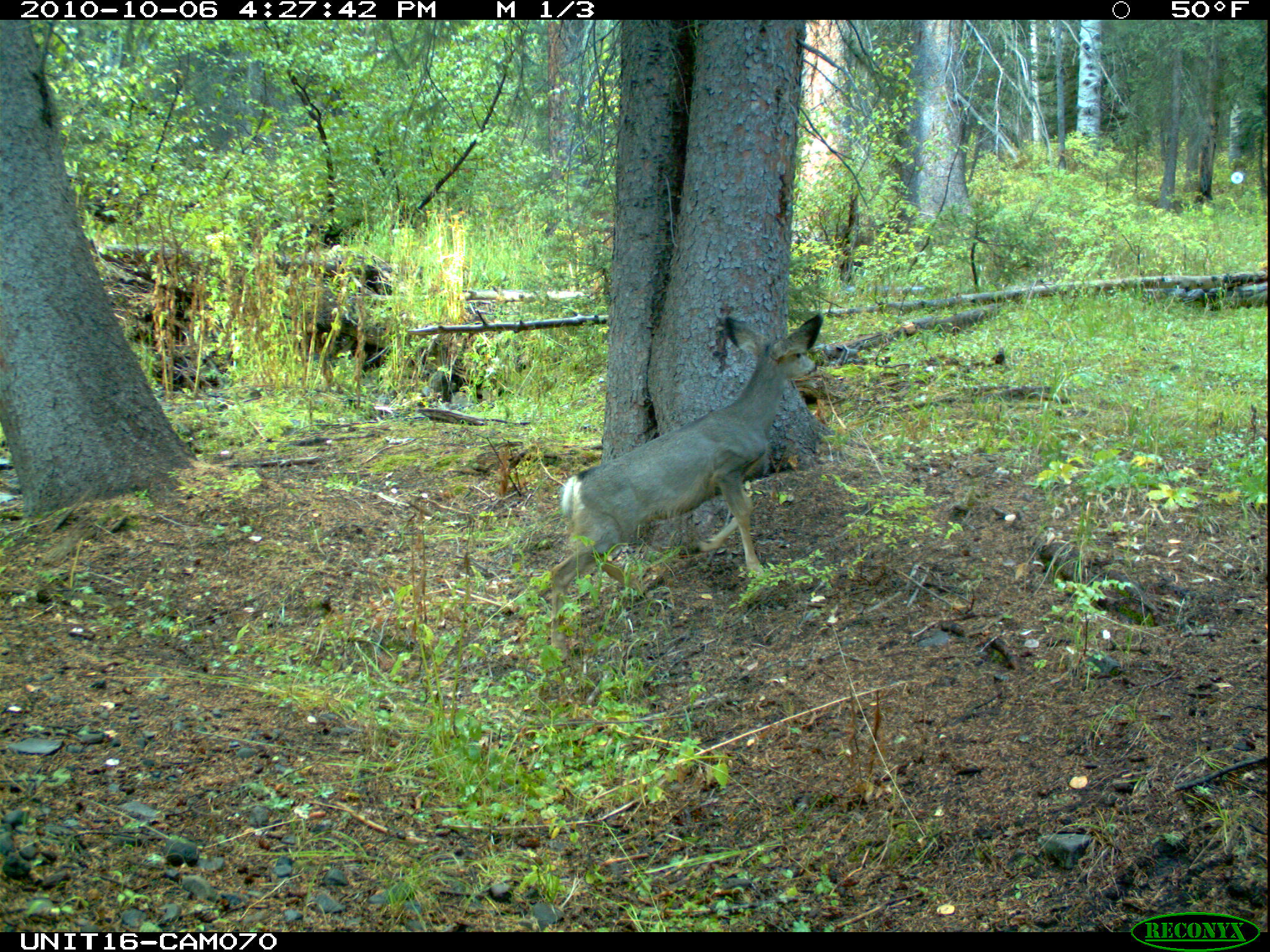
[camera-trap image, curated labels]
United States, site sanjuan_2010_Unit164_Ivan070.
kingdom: Animalia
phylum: Chordata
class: Mammalia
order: Artiodactyla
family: Cervidae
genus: Odocoileus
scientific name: Odocoileus hemionus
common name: mule deer